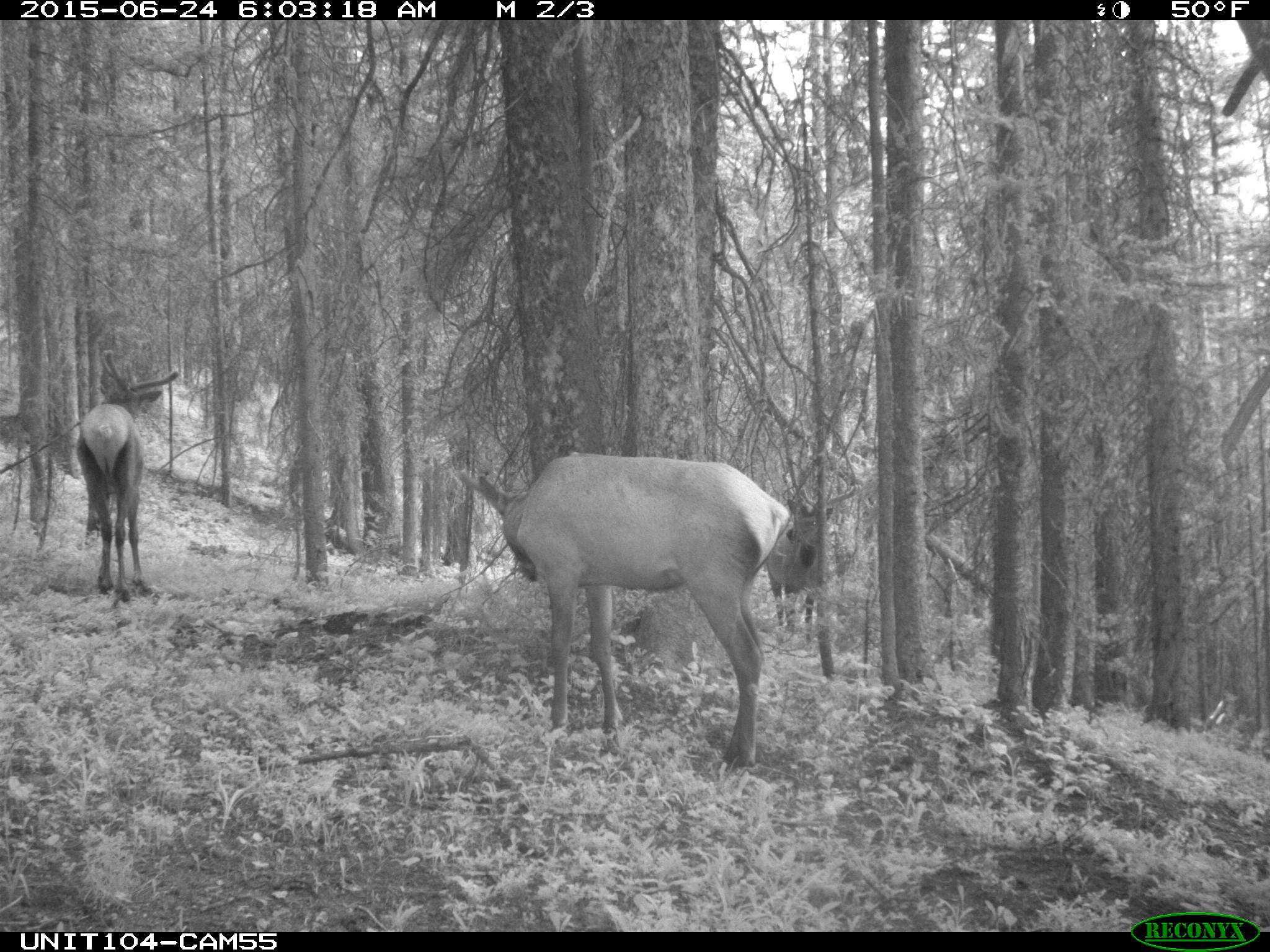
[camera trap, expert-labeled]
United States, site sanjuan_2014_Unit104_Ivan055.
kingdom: Animalia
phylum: Chordata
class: Mammalia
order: Artiodactyla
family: Cervidae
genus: Cervus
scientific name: Cervus elaphus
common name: red deer